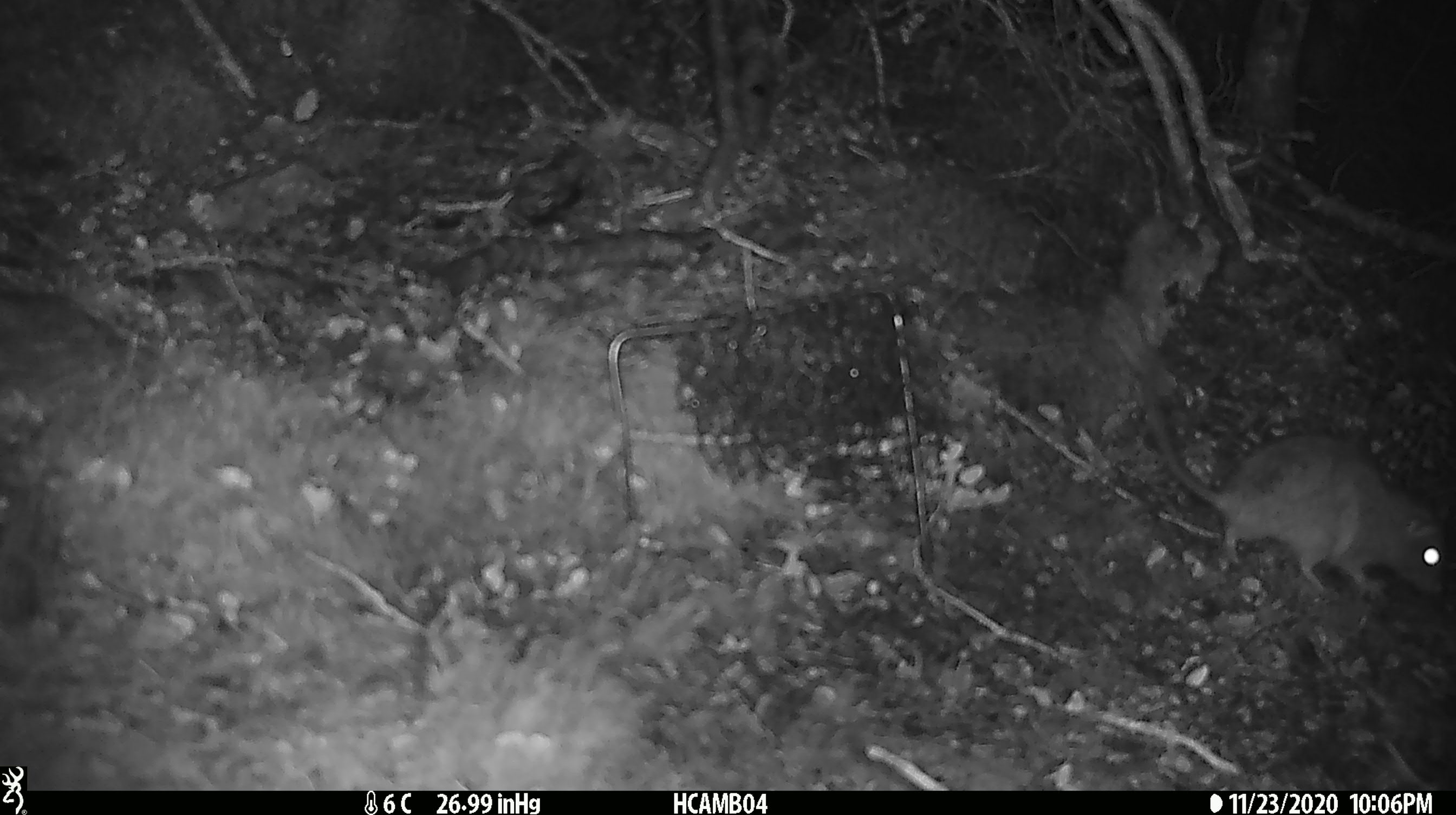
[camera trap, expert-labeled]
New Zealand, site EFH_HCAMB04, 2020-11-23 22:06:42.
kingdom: Animalia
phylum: Chordata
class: Mammalia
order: Rodentia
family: Muridae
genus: Rattus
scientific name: Rattus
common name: rat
Rat (Rattus).